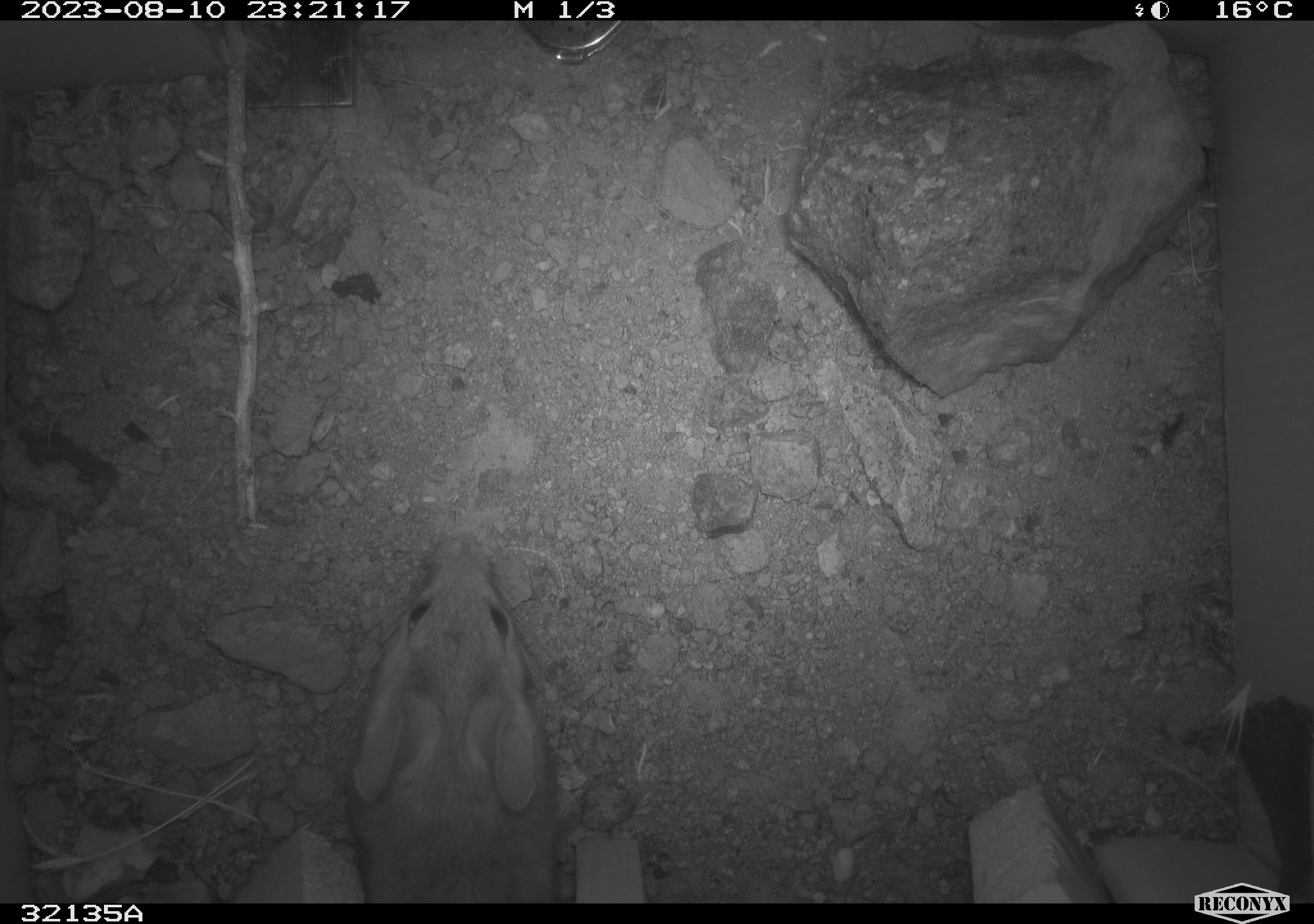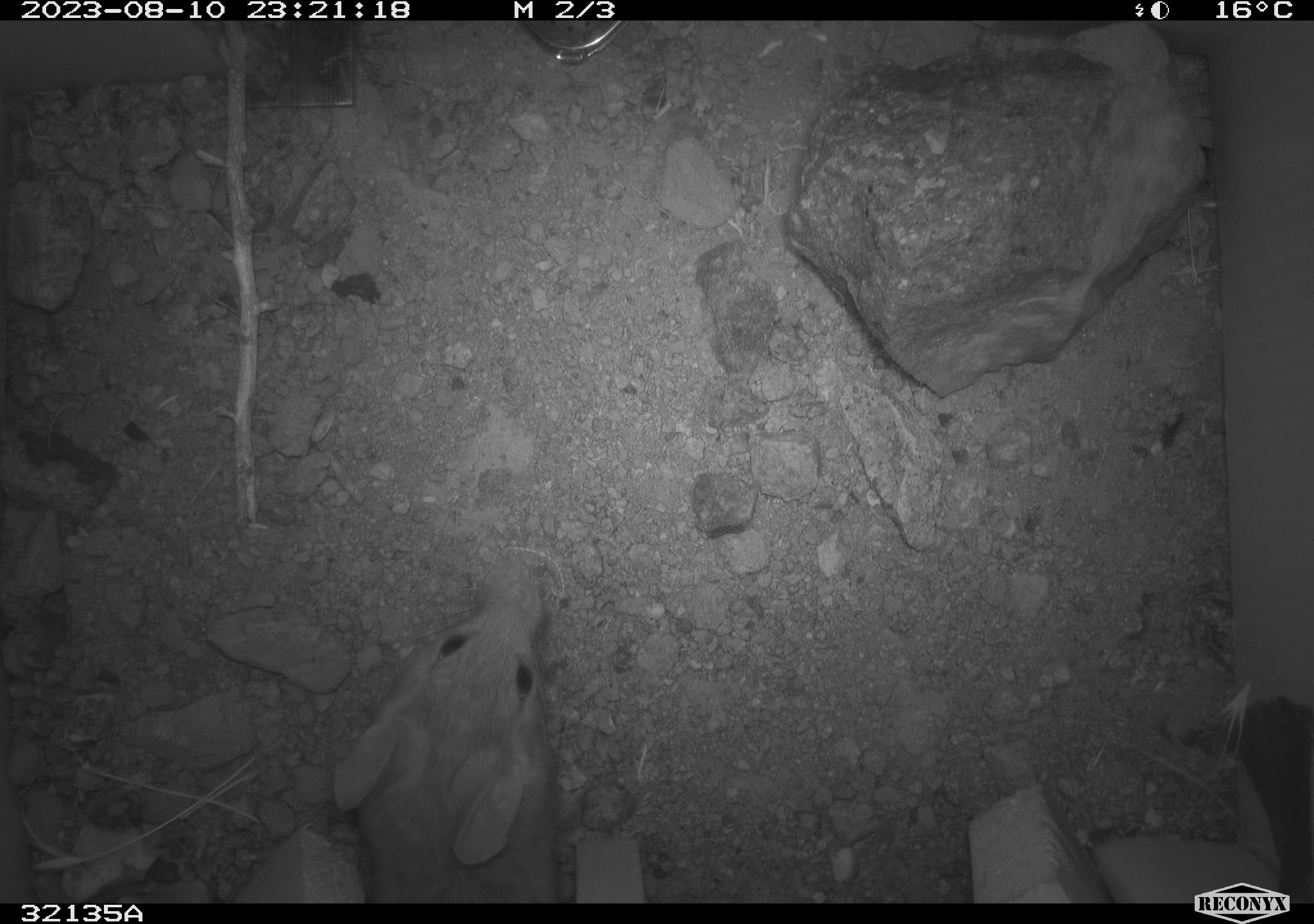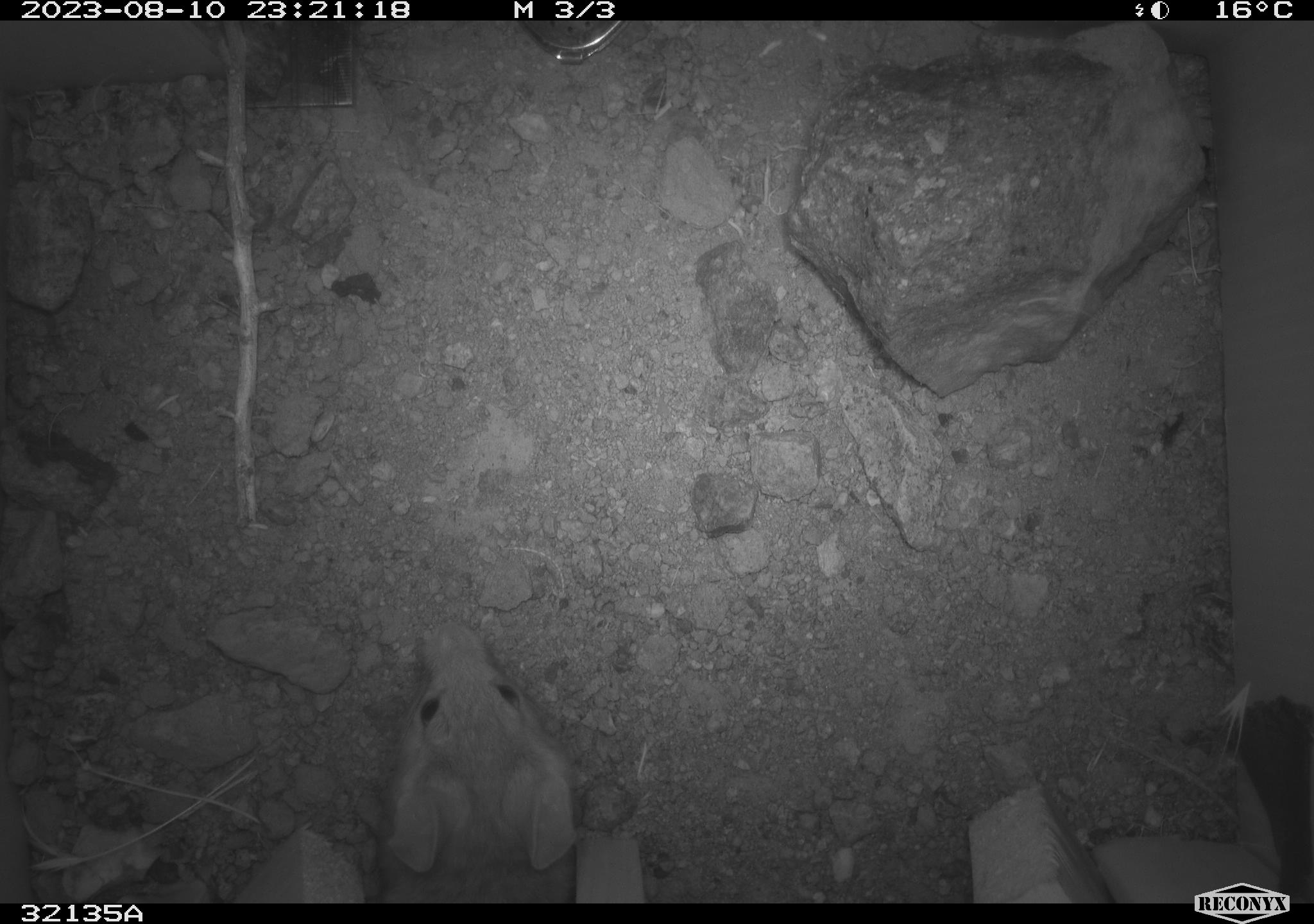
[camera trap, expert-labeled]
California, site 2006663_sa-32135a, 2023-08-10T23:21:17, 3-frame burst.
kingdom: Animalia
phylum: Chordata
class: Mammalia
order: Rodentia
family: Cricetidae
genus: Neotoma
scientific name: Neotoma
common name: pack rat or woodrat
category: neotoma species